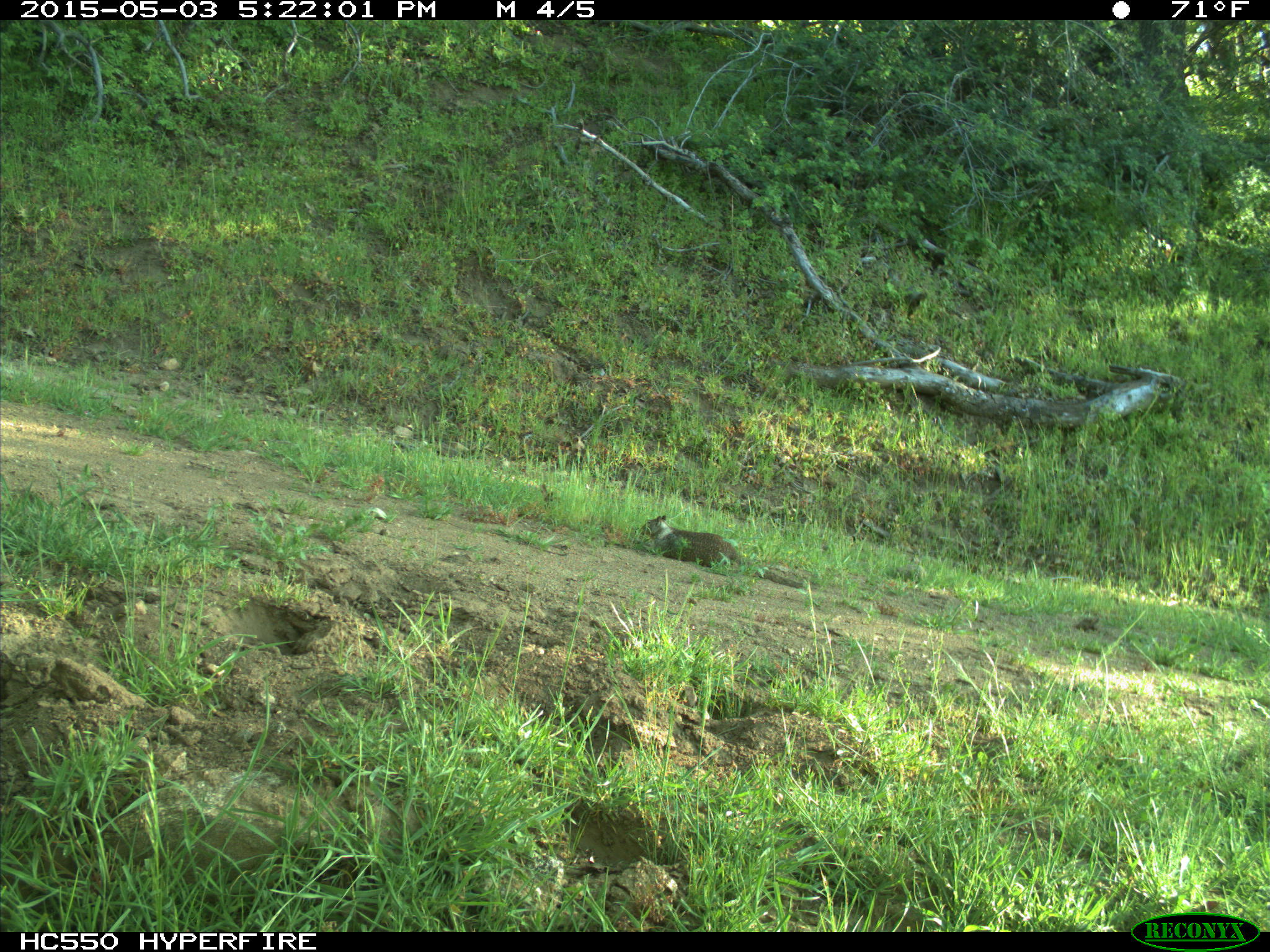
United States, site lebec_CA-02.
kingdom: Animalia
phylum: Chordata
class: Mammalia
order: Rodentia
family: Sciuridae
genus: Otospermophilus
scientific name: Otospermophilus beecheyi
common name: california ground squirrel